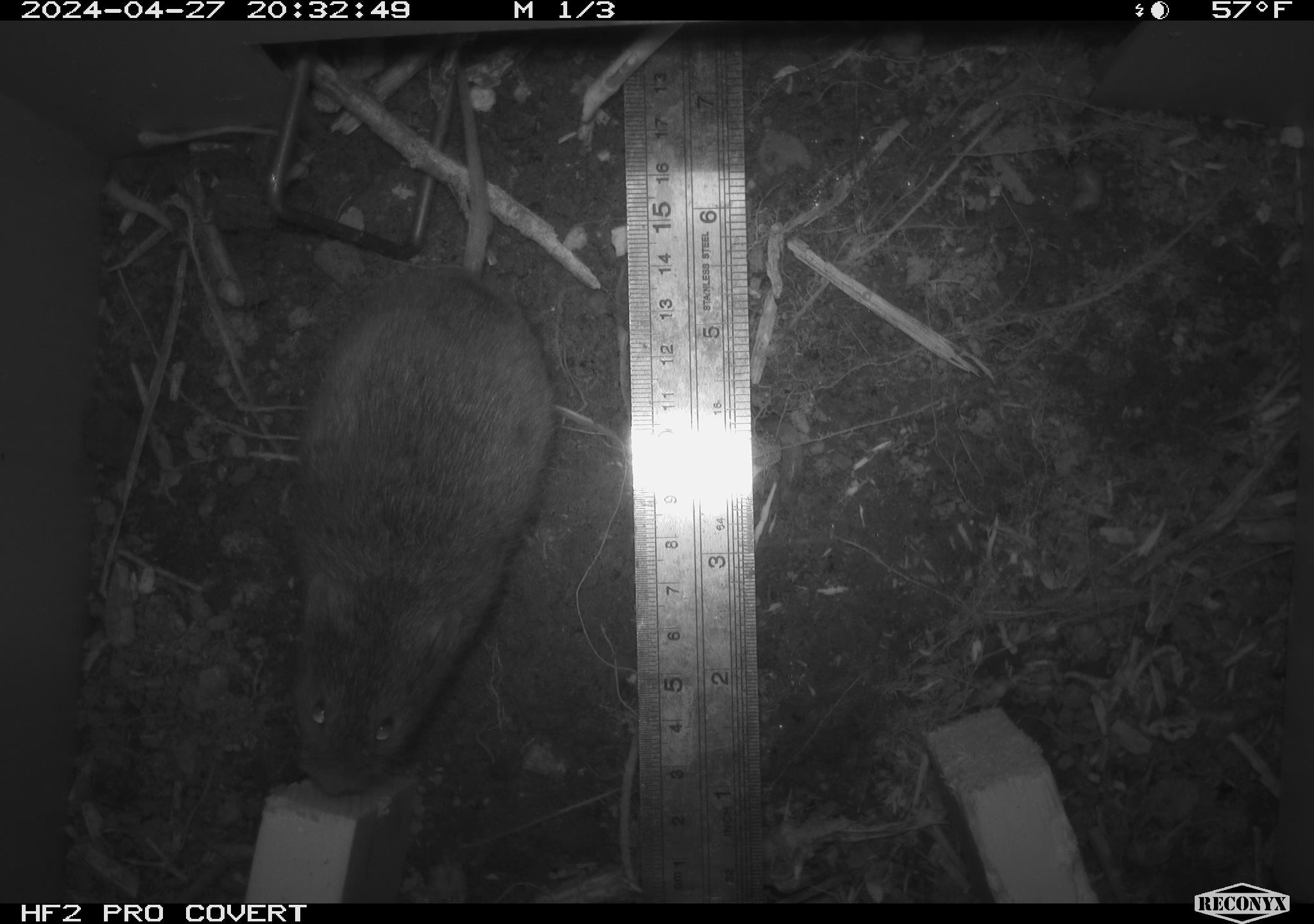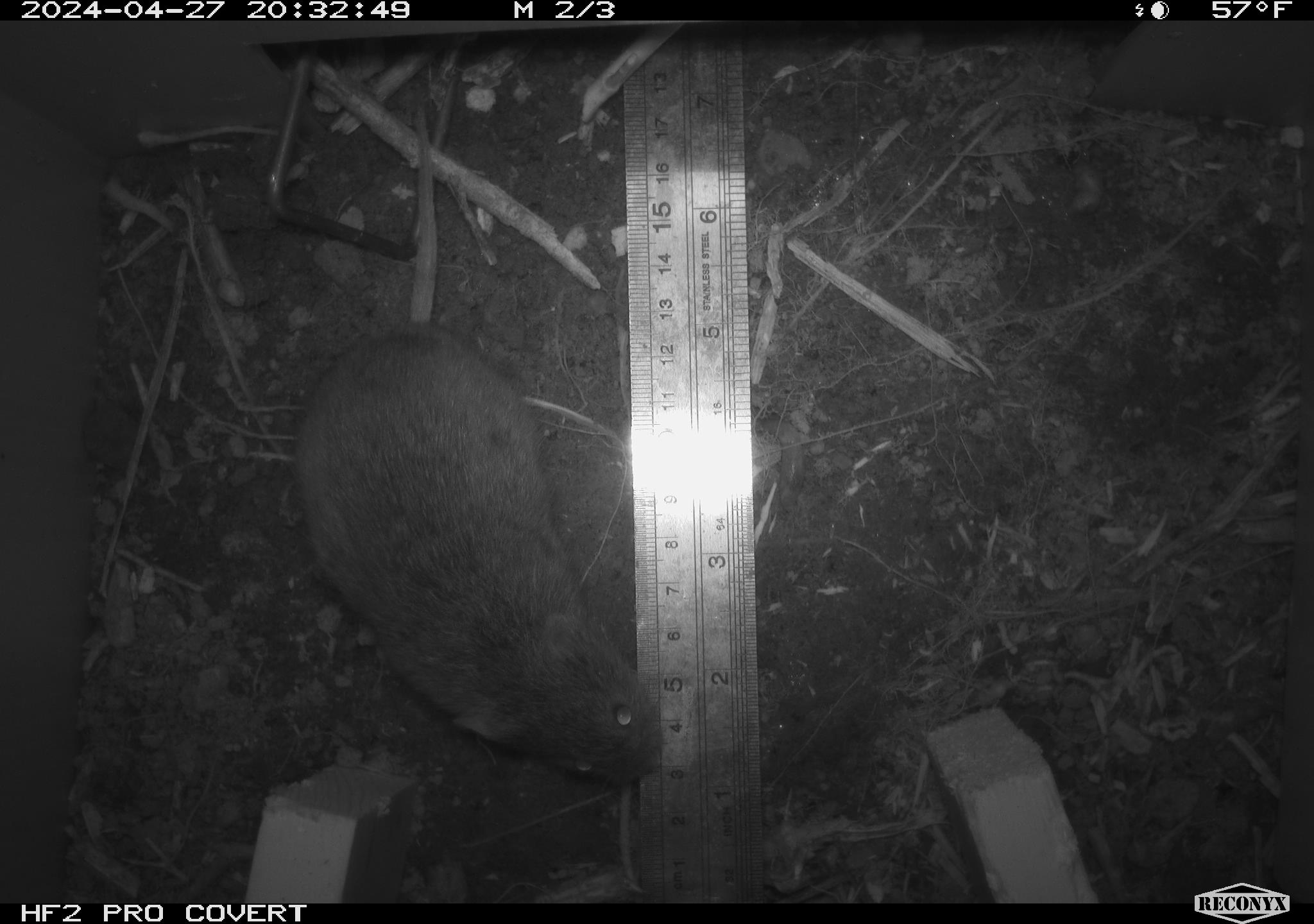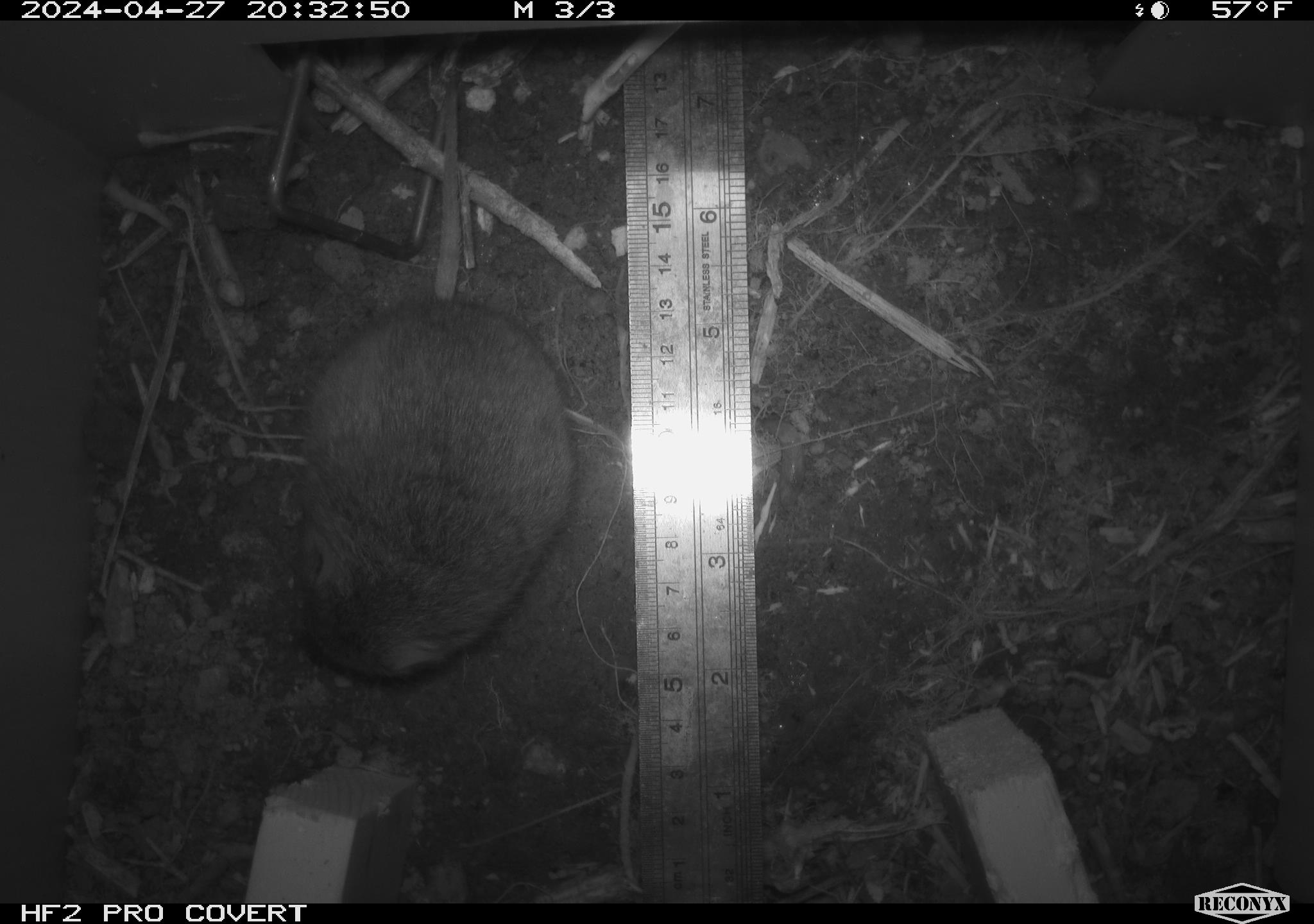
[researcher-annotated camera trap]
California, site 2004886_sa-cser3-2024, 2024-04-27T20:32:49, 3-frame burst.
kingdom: Animalia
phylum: Chordata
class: Mammalia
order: Rodentia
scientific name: Rodentia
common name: rodent